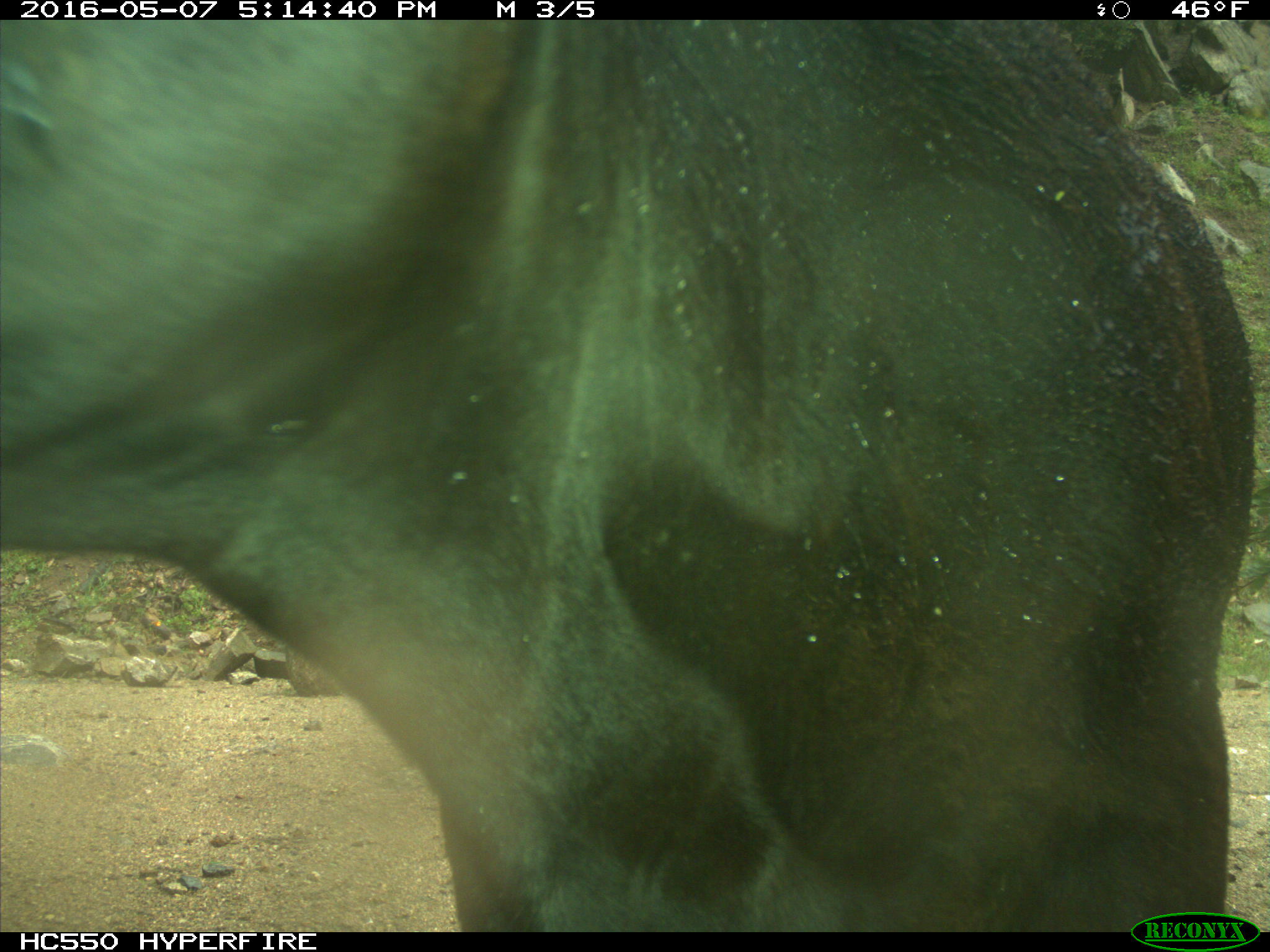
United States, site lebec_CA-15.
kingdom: Animalia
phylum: Chordata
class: Mammalia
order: Artiodactyla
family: Bovidae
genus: Bos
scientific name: Bos taurus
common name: domestic cow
Bos taurus (domestic cow).